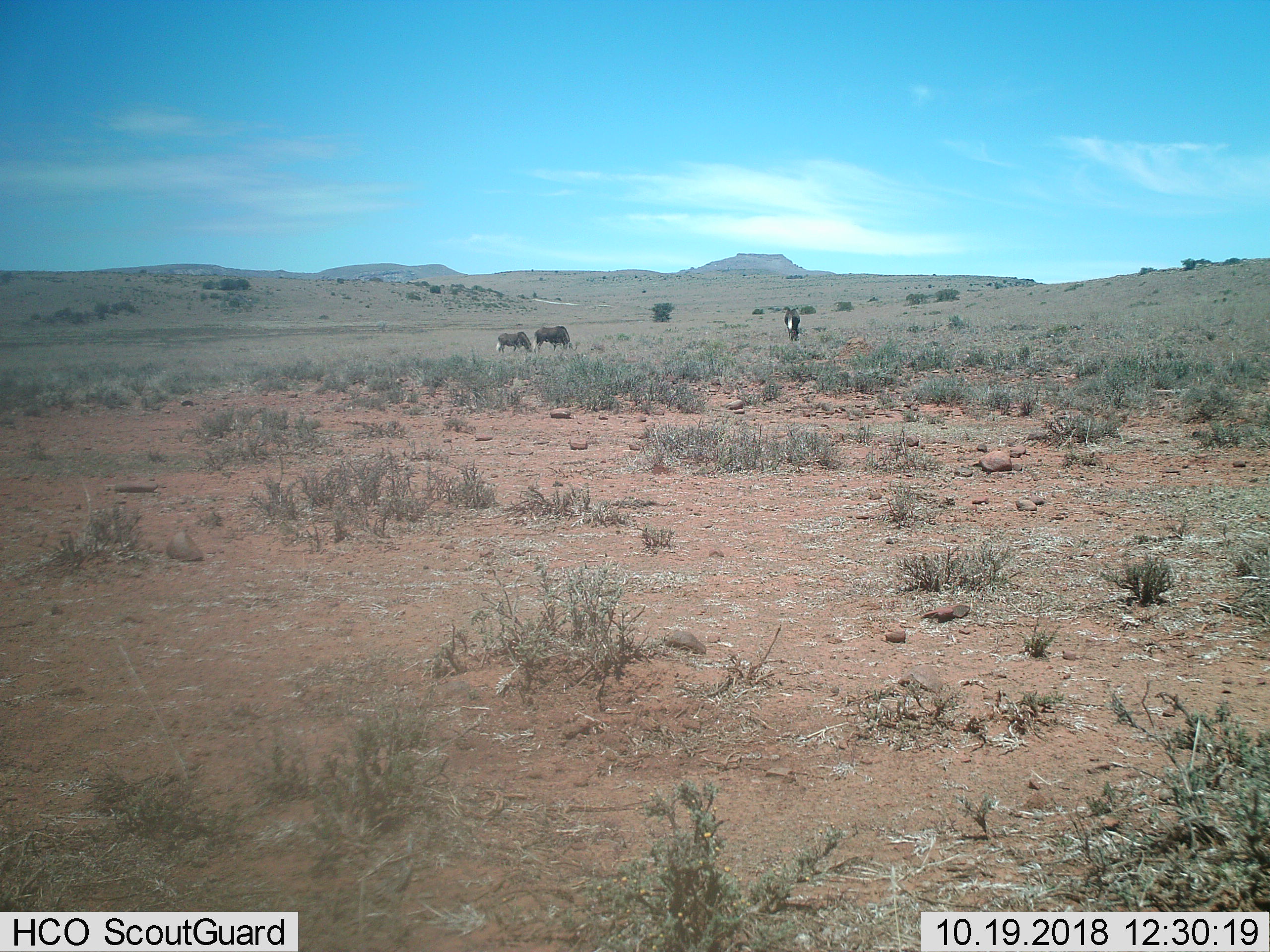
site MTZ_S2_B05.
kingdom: Animalia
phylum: Chordata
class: Mammalia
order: Artiodactyla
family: Bovidae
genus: Connochaetes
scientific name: Connochaetes gnou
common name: black wildebeest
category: wildebeestblack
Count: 3.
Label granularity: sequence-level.